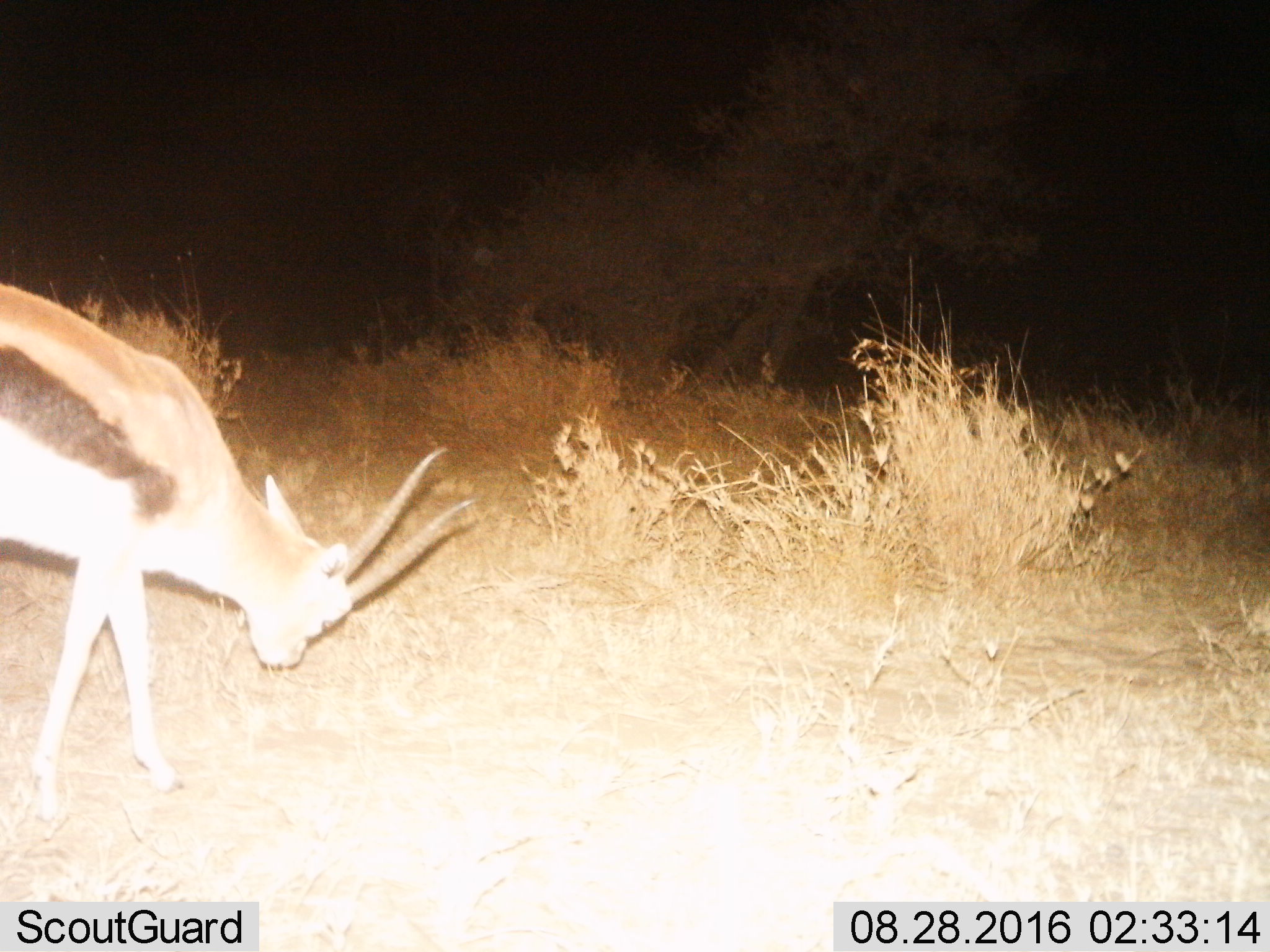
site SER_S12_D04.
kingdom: Animalia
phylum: Chordata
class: Mammalia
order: Artiodactyla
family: Bovidae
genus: Eudorcas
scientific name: Eudorcas thomsonii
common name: thomson's gazelle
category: gazellethomsons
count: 1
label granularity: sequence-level